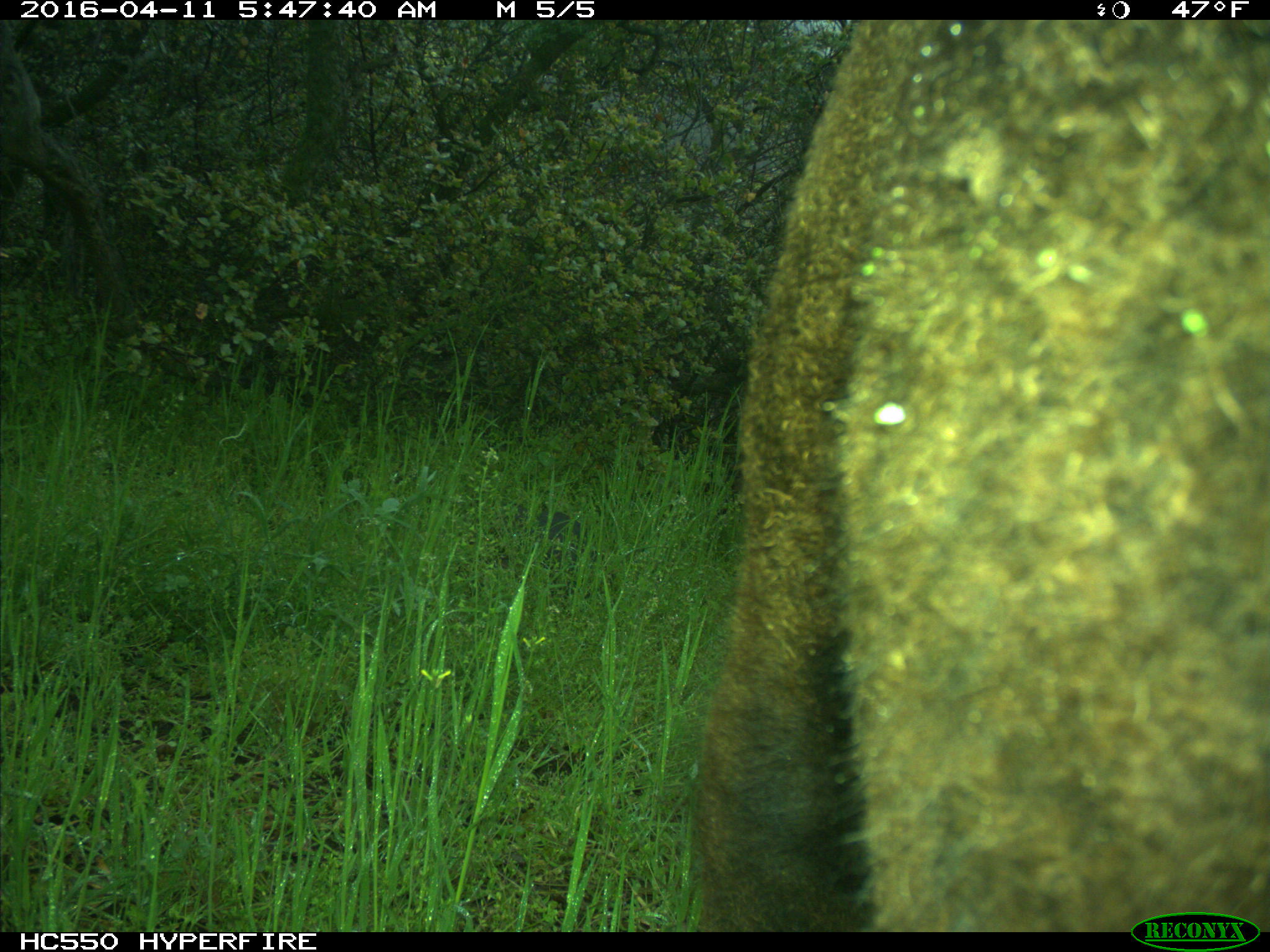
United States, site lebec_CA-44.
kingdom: Animalia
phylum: Chordata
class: Mammalia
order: Artiodactyla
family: Bovidae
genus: Bos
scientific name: Bos taurus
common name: domestic cow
Bos taurus (domestic cow).